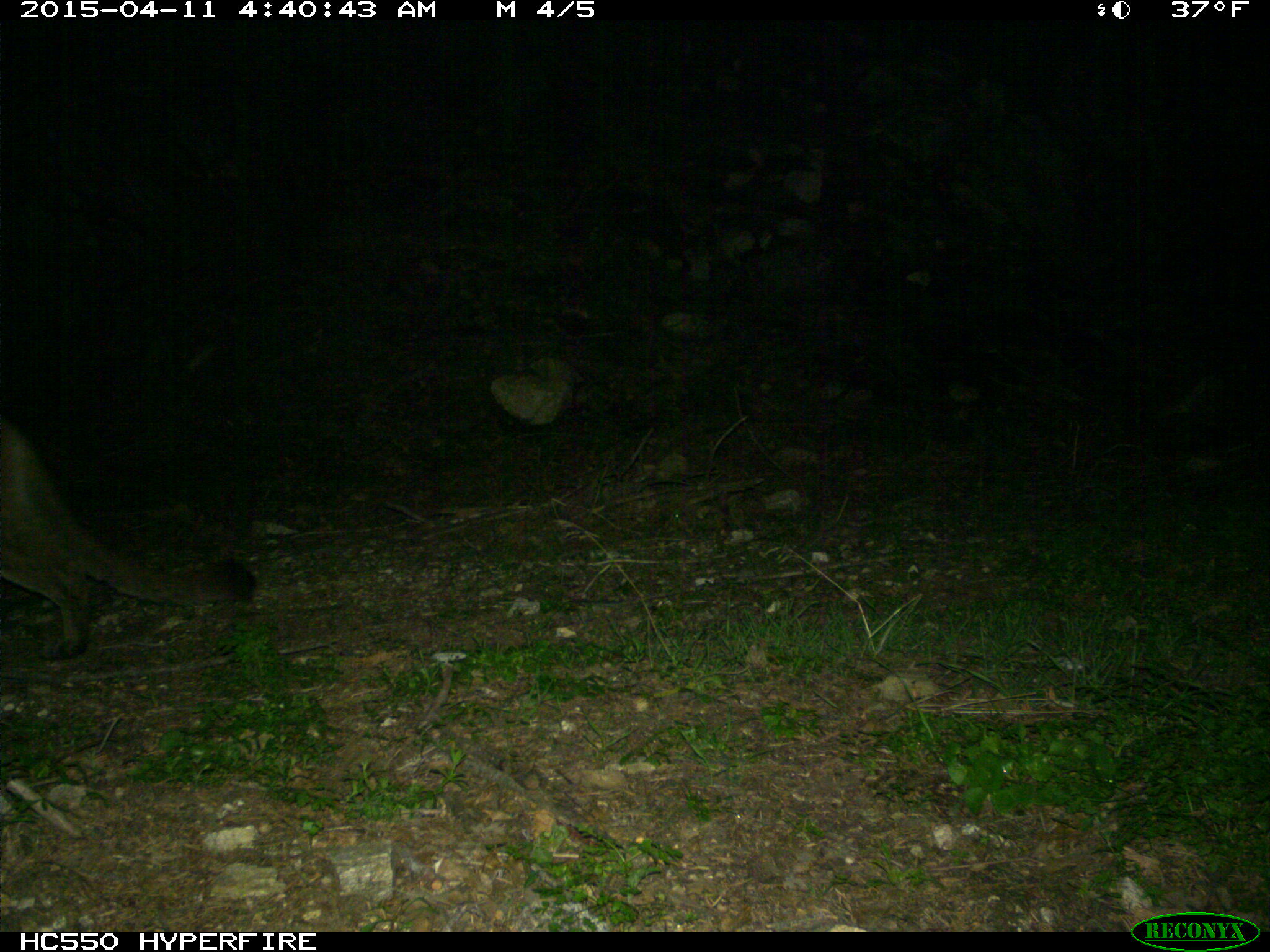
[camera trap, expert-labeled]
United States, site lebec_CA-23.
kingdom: Animalia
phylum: Chordata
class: Mammalia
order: Carnivora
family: Felidae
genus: Puma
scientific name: Puma concolor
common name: mountain lion